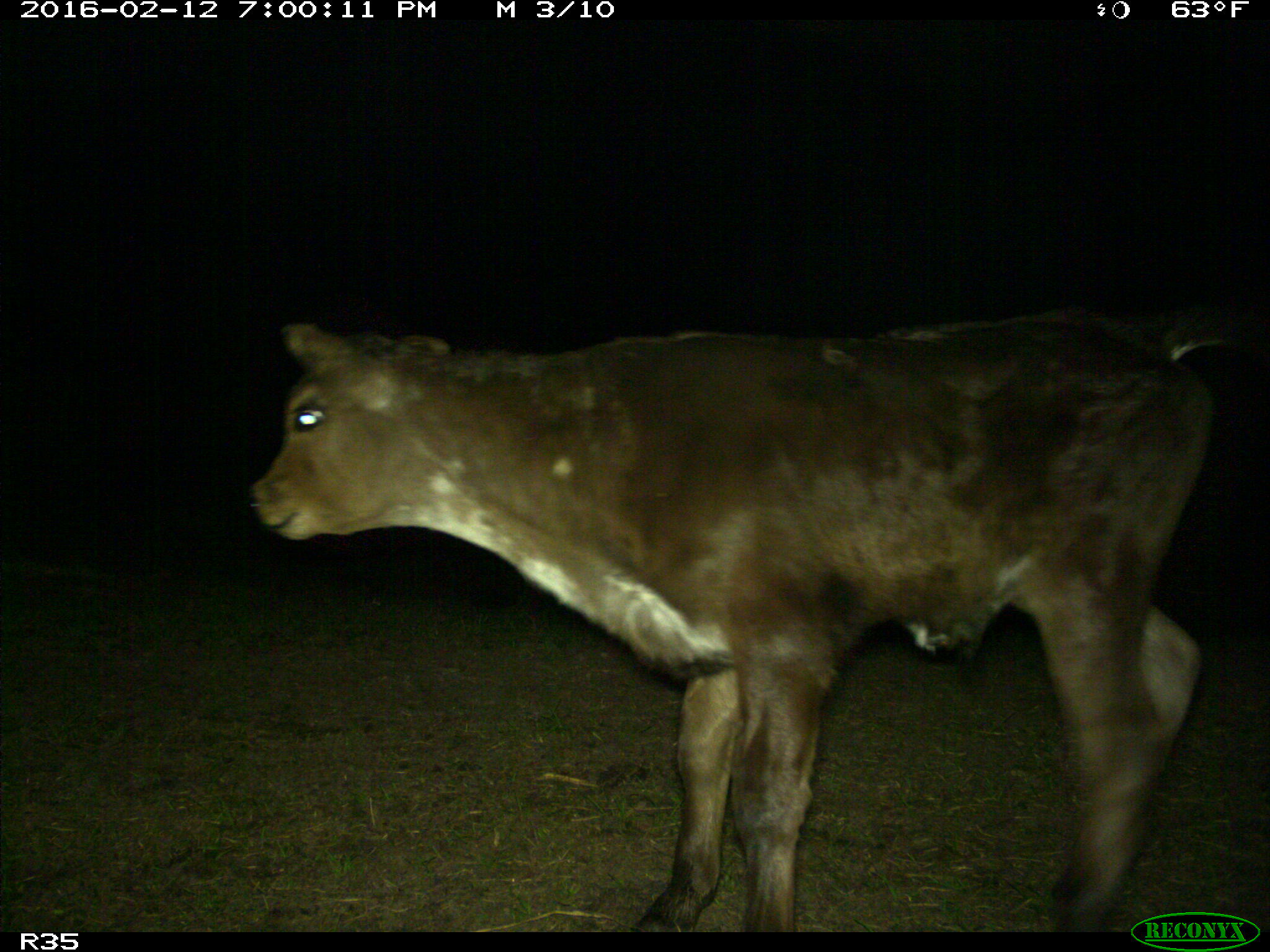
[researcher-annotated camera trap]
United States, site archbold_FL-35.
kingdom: Animalia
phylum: Chordata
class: Mammalia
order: Artiodactyla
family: Bovidae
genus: Bos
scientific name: Bos taurus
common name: domestic cow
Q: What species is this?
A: Bos taurus (domestic cow).